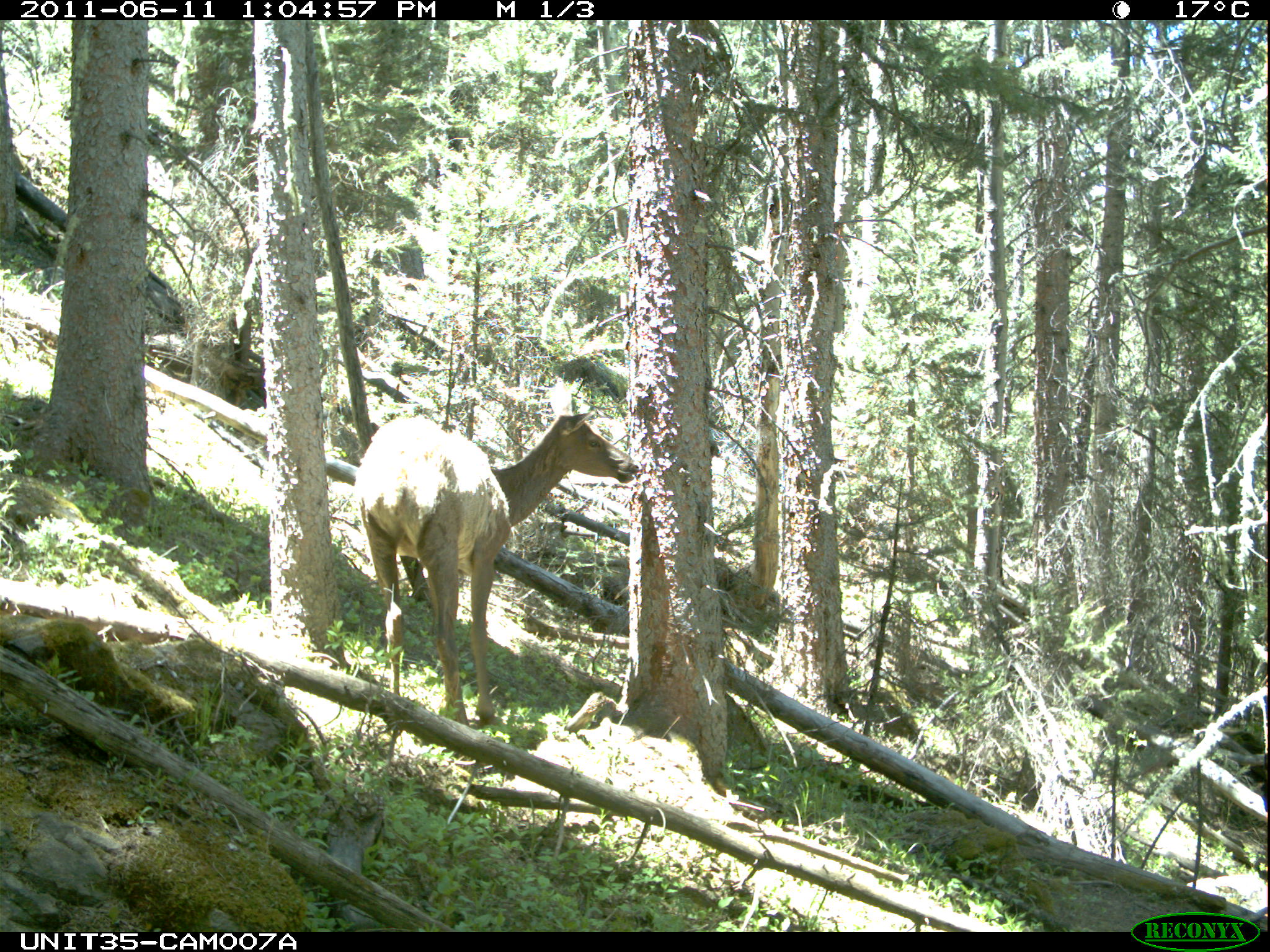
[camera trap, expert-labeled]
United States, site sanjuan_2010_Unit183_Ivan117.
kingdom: Animalia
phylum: Chordata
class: Mammalia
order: Artiodactyla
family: Cervidae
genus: Cervus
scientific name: Cervus elaphus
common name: red deer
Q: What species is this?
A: Cervus elaphus (red deer).